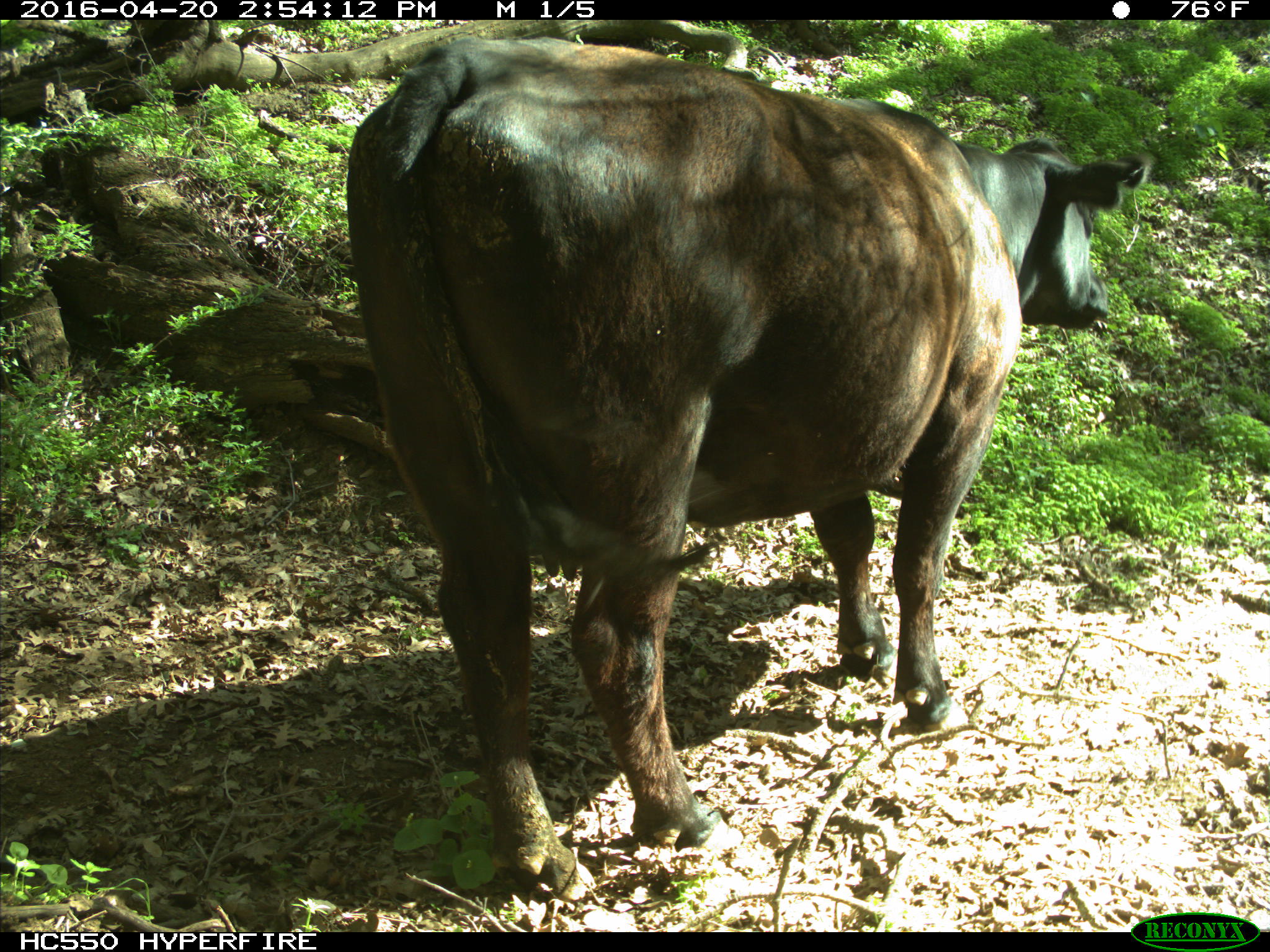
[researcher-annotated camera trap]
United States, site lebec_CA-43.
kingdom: Animalia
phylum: Chordata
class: Mammalia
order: Artiodactyla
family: Bovidae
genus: Bos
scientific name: Bos taurus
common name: domestic cow